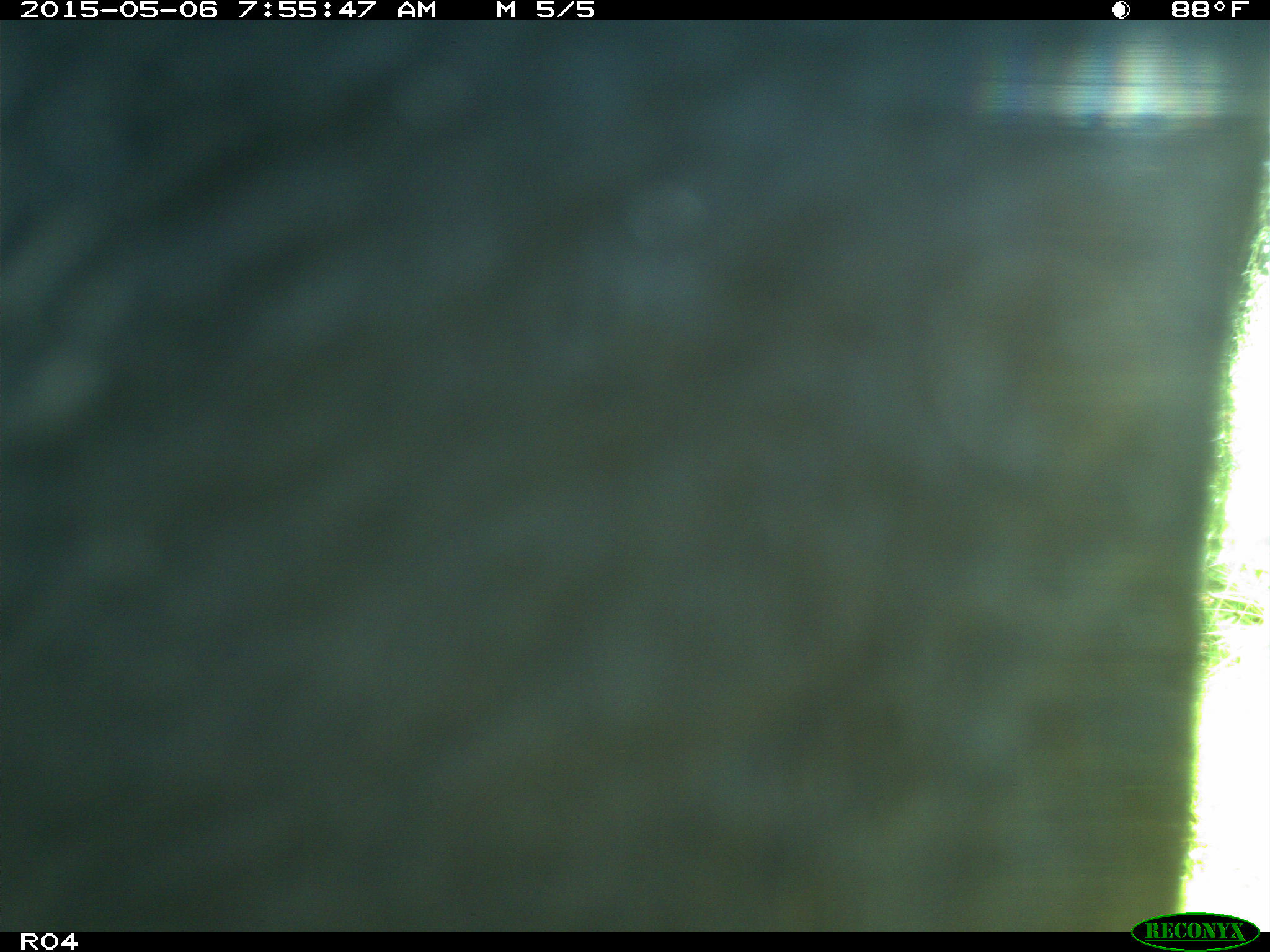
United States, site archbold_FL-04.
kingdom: Animalia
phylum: Chordata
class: Mammalia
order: Artiodactyla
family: Bovidae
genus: Bos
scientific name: Bos taurus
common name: domestic cow